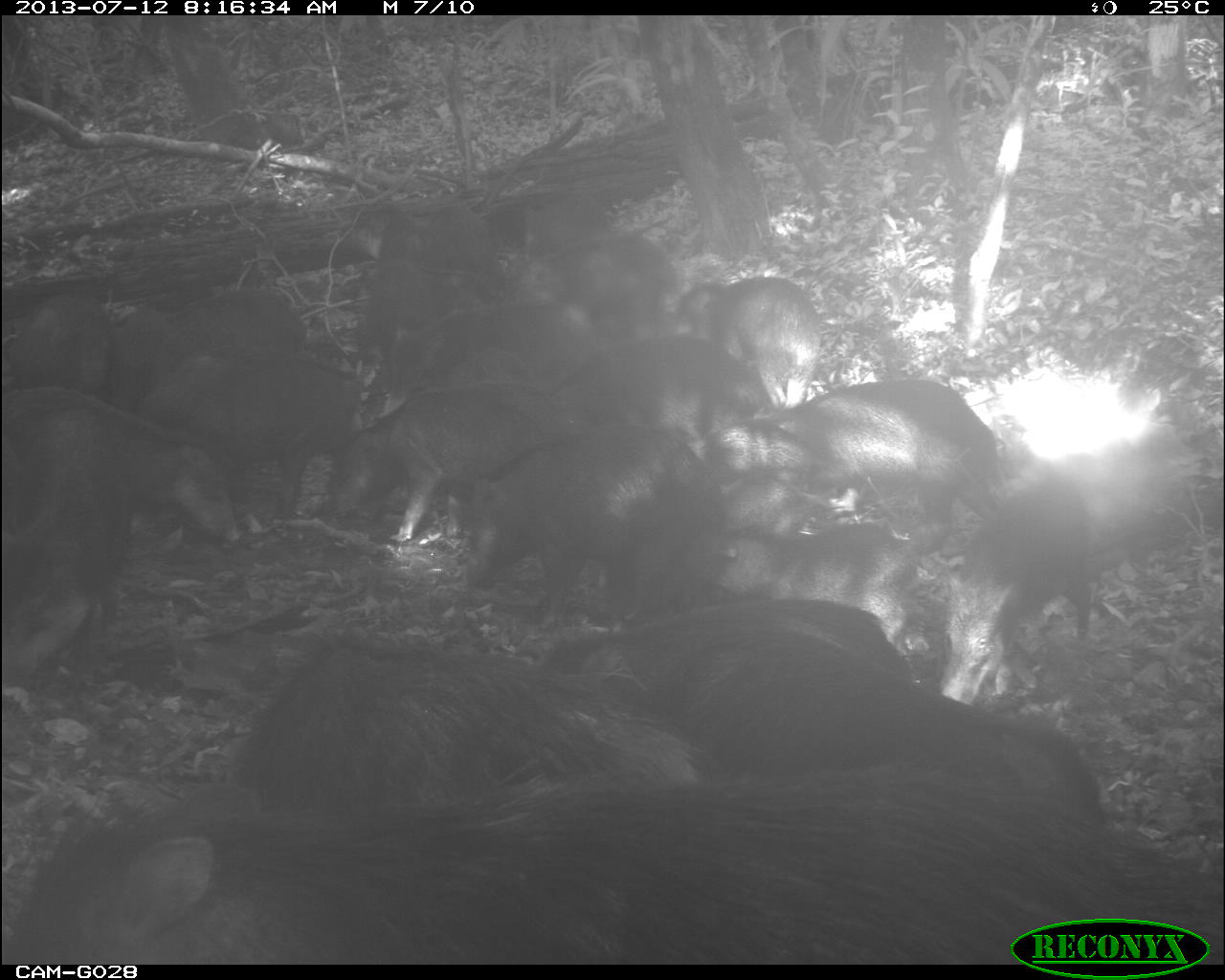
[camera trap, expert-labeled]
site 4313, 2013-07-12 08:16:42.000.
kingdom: Animalia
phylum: Chordata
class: Mammalia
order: Artiodactyla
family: Tayassuidae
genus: Tayassu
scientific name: Tayassu pecari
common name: white-lipped peccary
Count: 20.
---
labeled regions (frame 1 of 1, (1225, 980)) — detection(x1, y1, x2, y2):
group: detection(0, 181, 1225, 963)